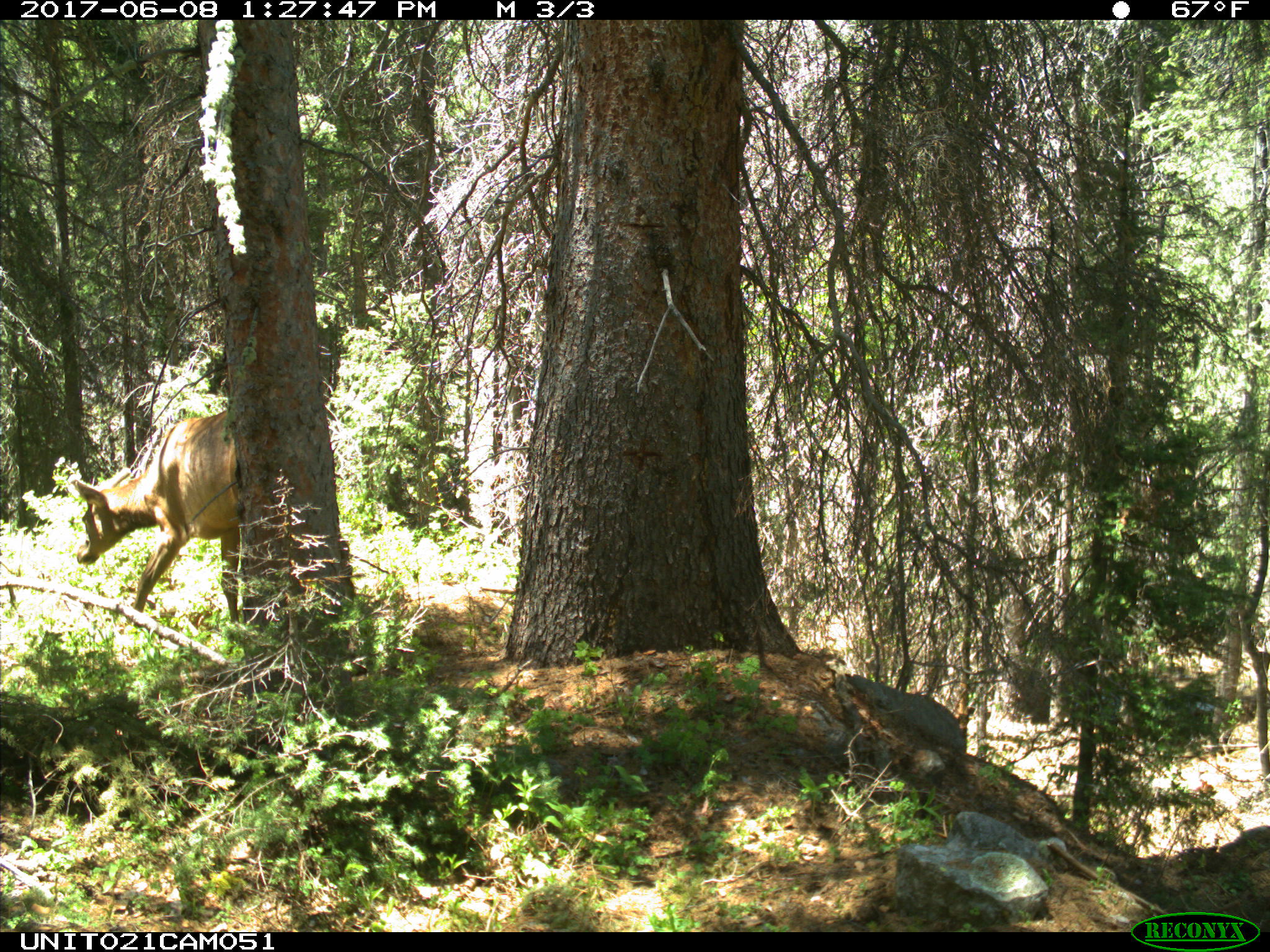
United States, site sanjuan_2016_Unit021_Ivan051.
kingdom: Animalia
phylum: Chordata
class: Mammalia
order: Artiodactyla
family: Cervidae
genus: Cervus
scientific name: Cervus elaphus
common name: red deer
Cervus elaphus (red deer).